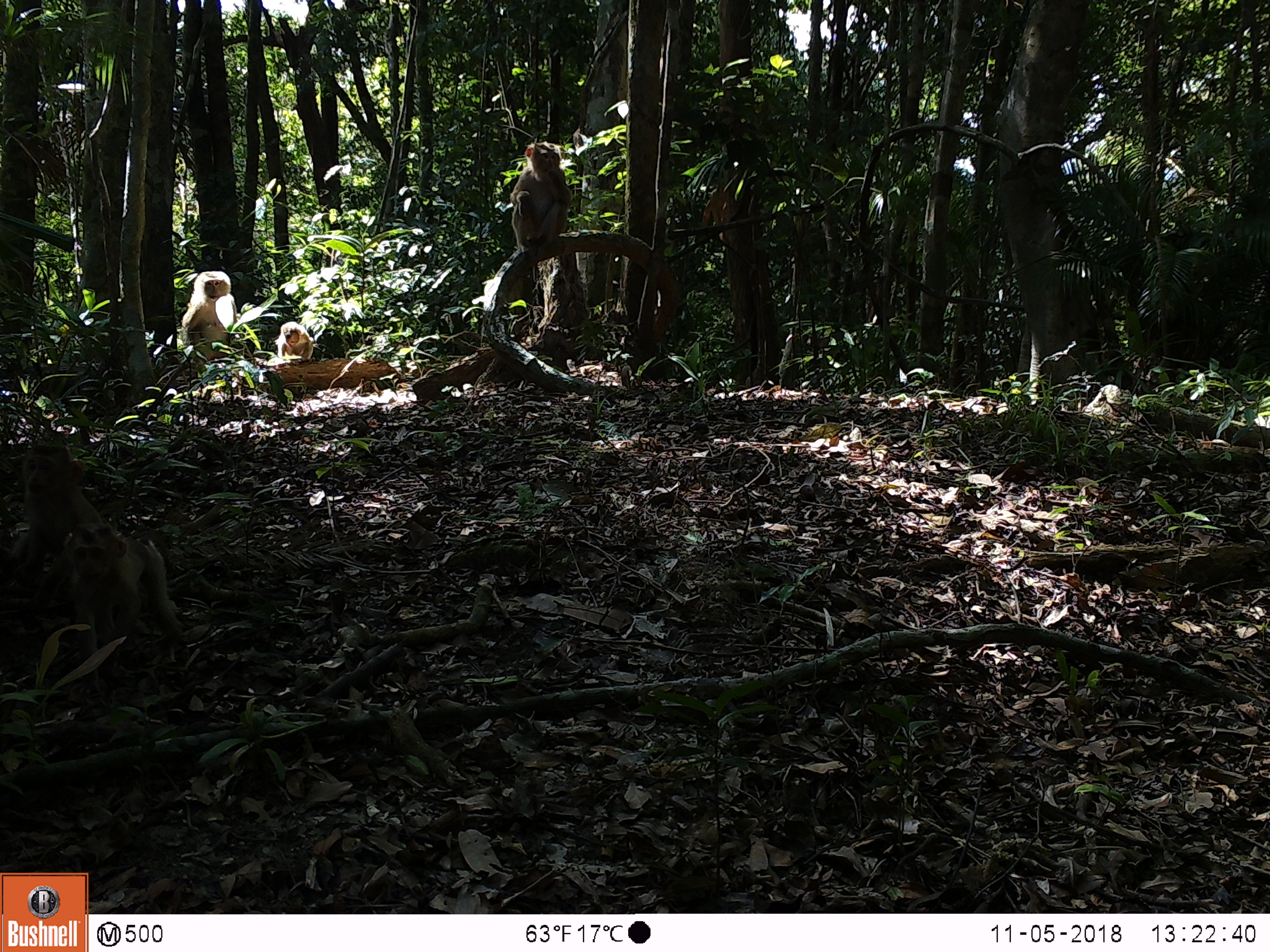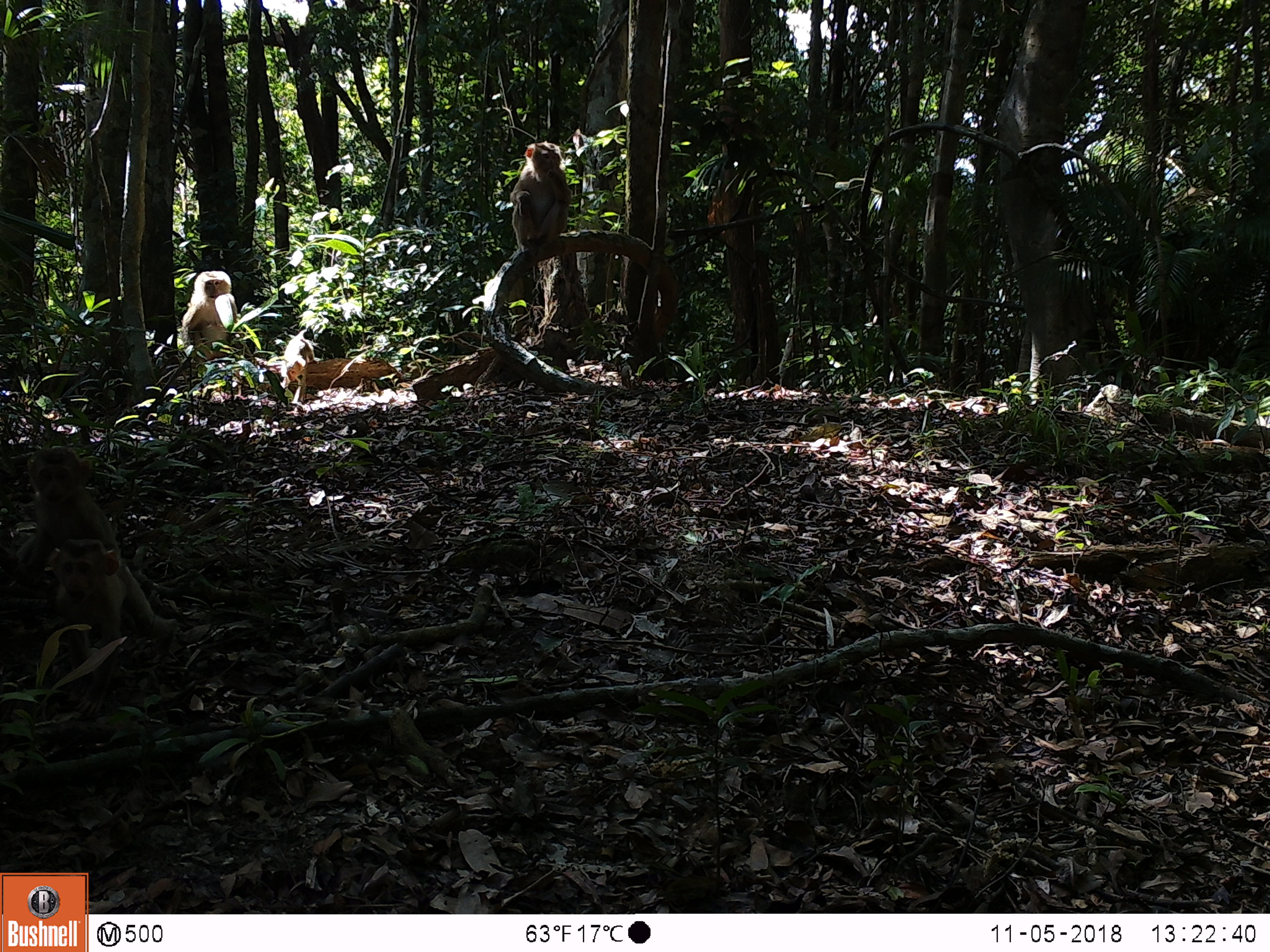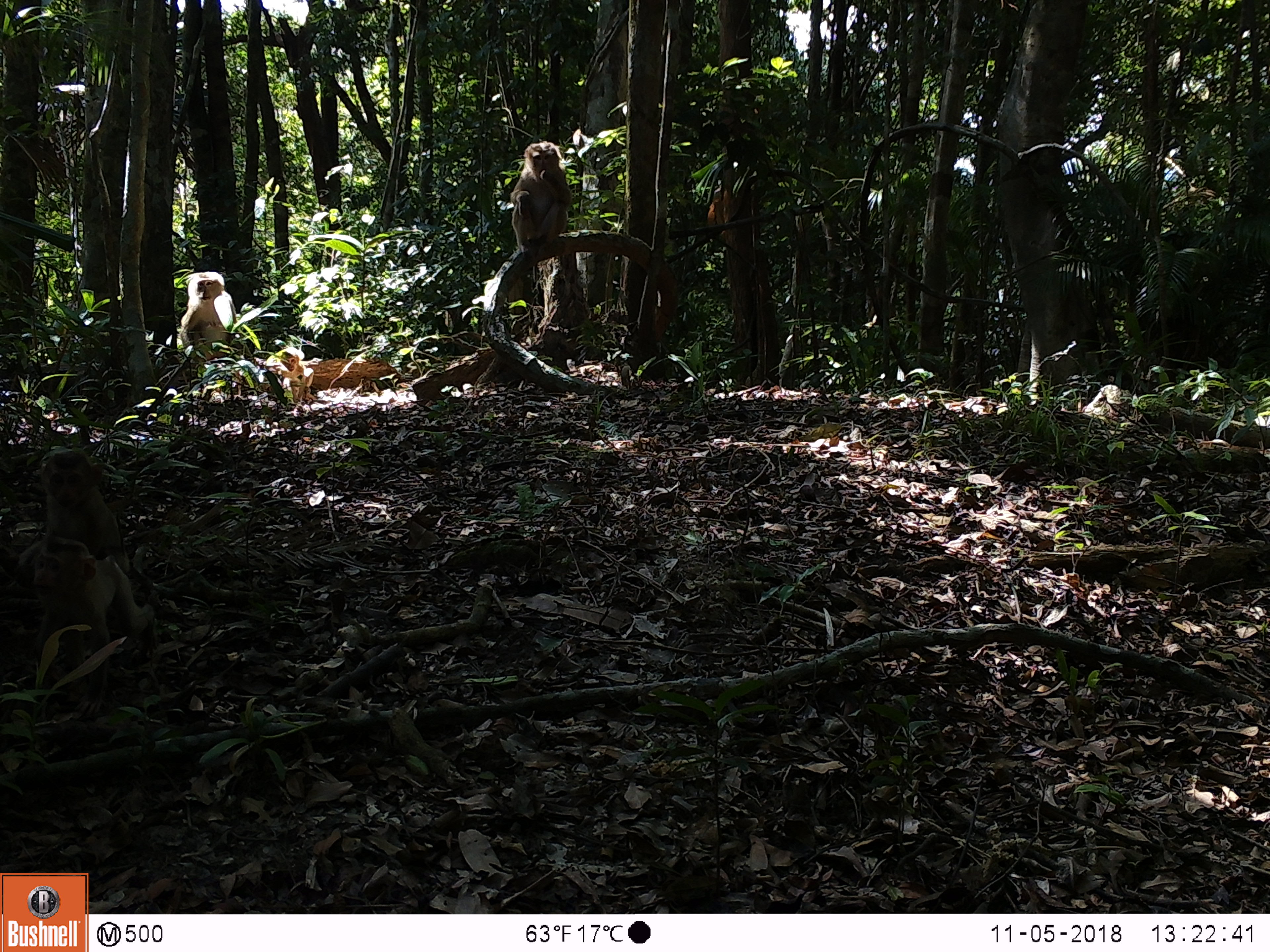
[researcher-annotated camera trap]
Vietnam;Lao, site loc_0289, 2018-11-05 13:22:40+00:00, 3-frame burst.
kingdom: Animalia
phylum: Chordata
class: Mammalia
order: Primates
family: Cercopithecidae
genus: Macaca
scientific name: Macaca nemestrina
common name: pig-tailed macaque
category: pig tailed macaque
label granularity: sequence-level